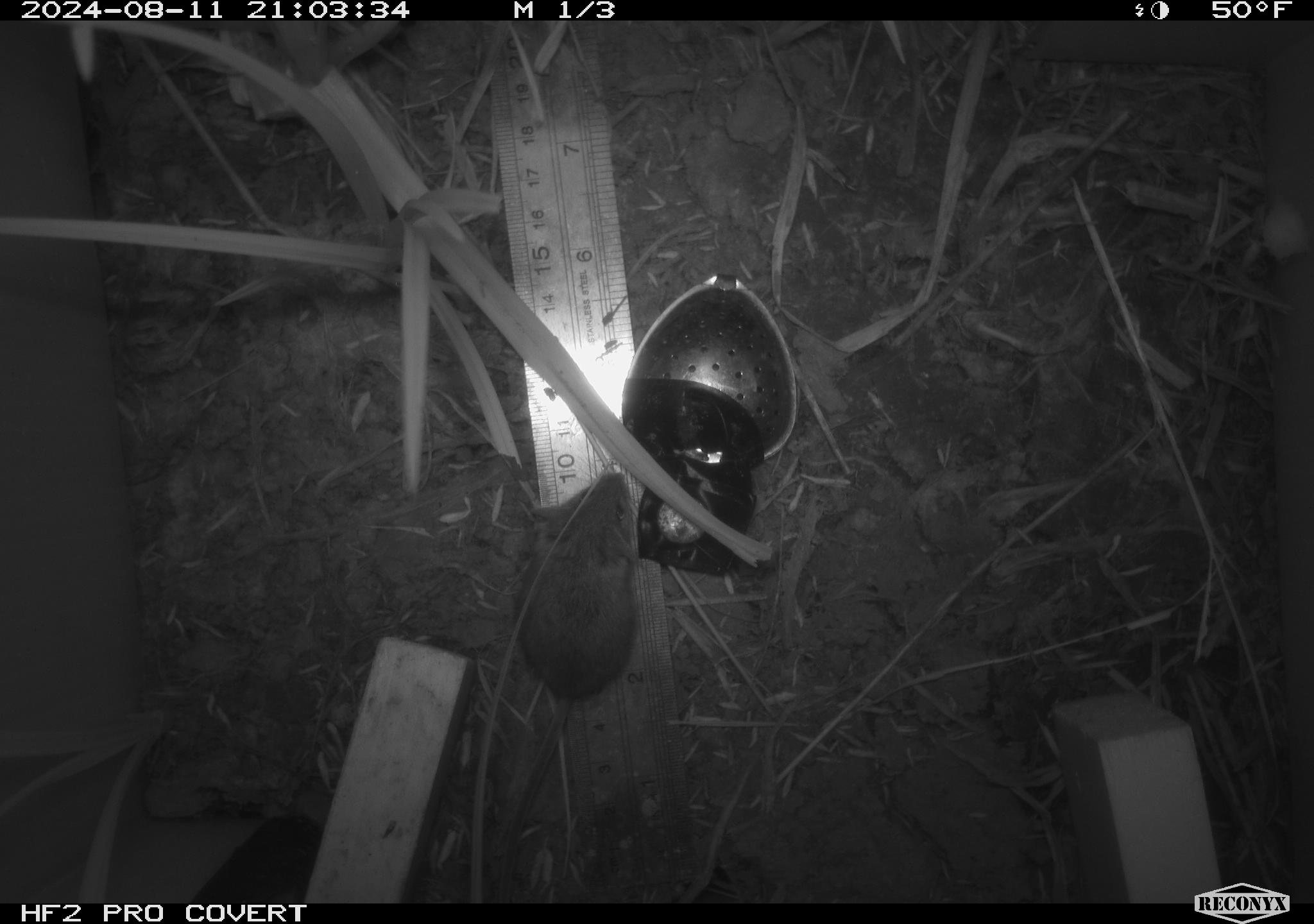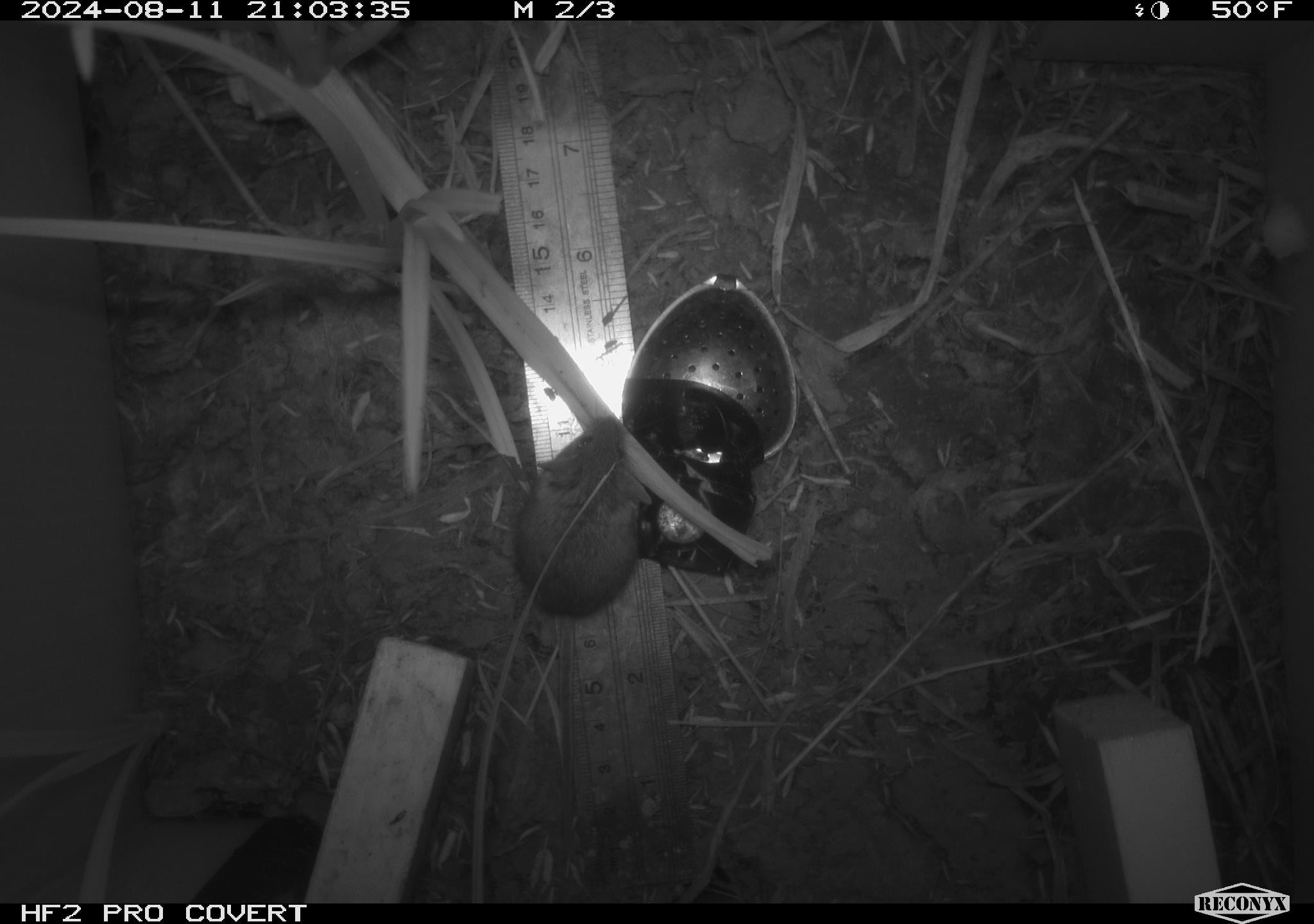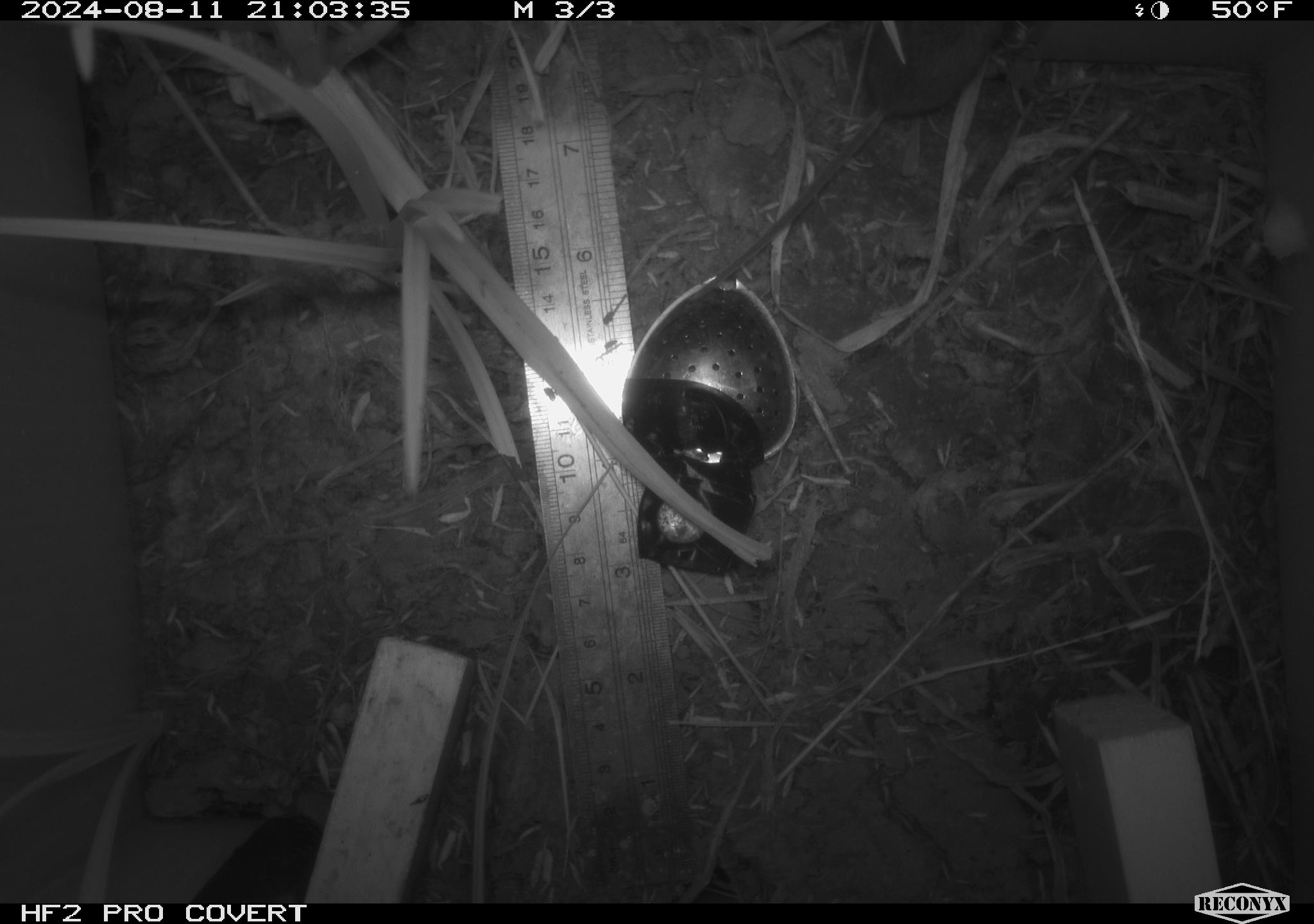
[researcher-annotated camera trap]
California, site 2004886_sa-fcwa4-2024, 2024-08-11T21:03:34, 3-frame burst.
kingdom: Animalia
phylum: Chordata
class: Mammalia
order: Rodentia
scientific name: Rodentia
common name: rodent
Rodent (Rodentia).